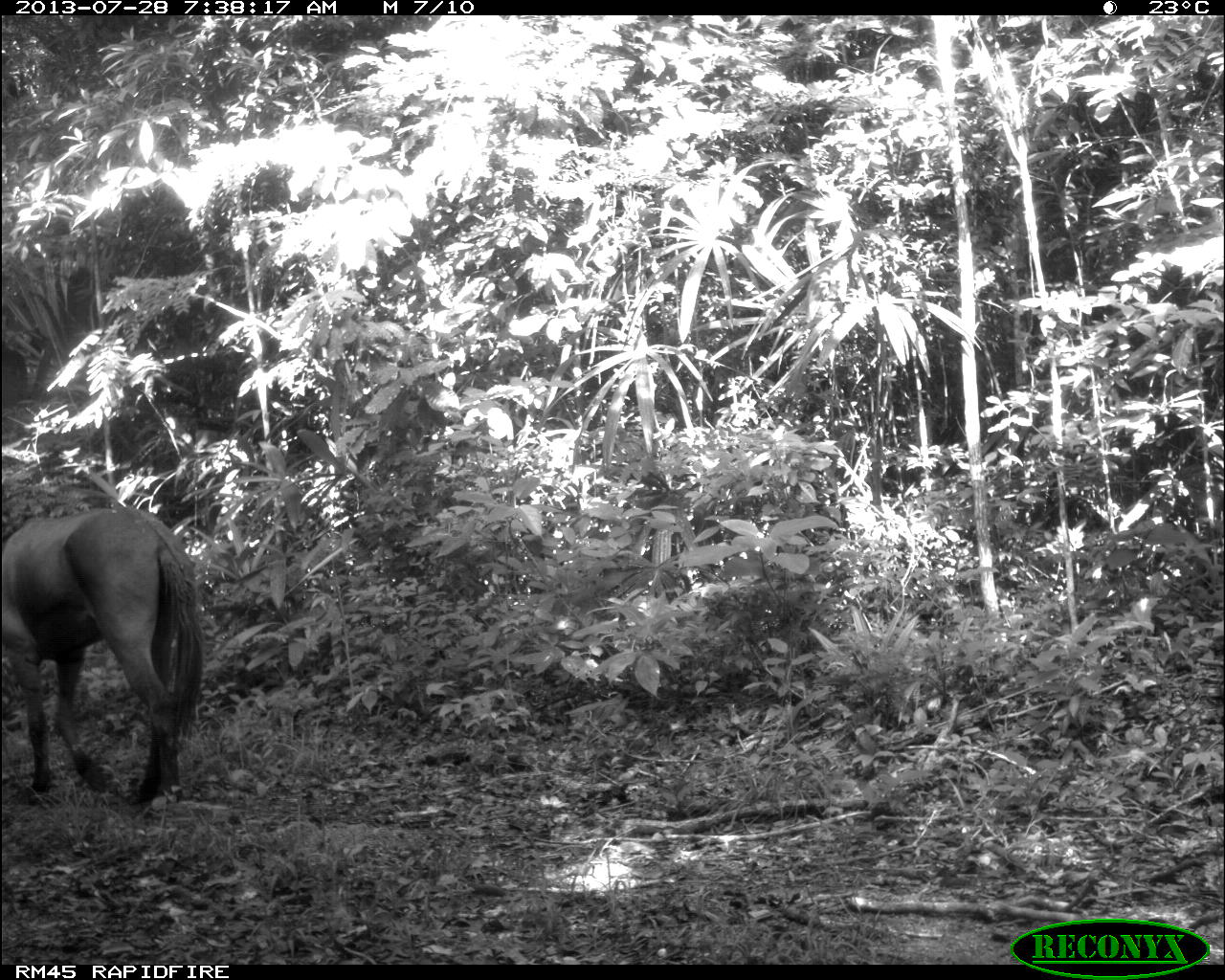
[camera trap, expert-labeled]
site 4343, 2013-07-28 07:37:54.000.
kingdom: Animalia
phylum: Chordata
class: Mammalia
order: Perissodactyla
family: Equidae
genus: Equus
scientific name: Equus ferus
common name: wild horse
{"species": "Equus ferus (wild horse)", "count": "1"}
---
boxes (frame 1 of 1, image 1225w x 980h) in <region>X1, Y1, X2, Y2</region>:
equus ferus: <region>0, 505, 204, 806</region>